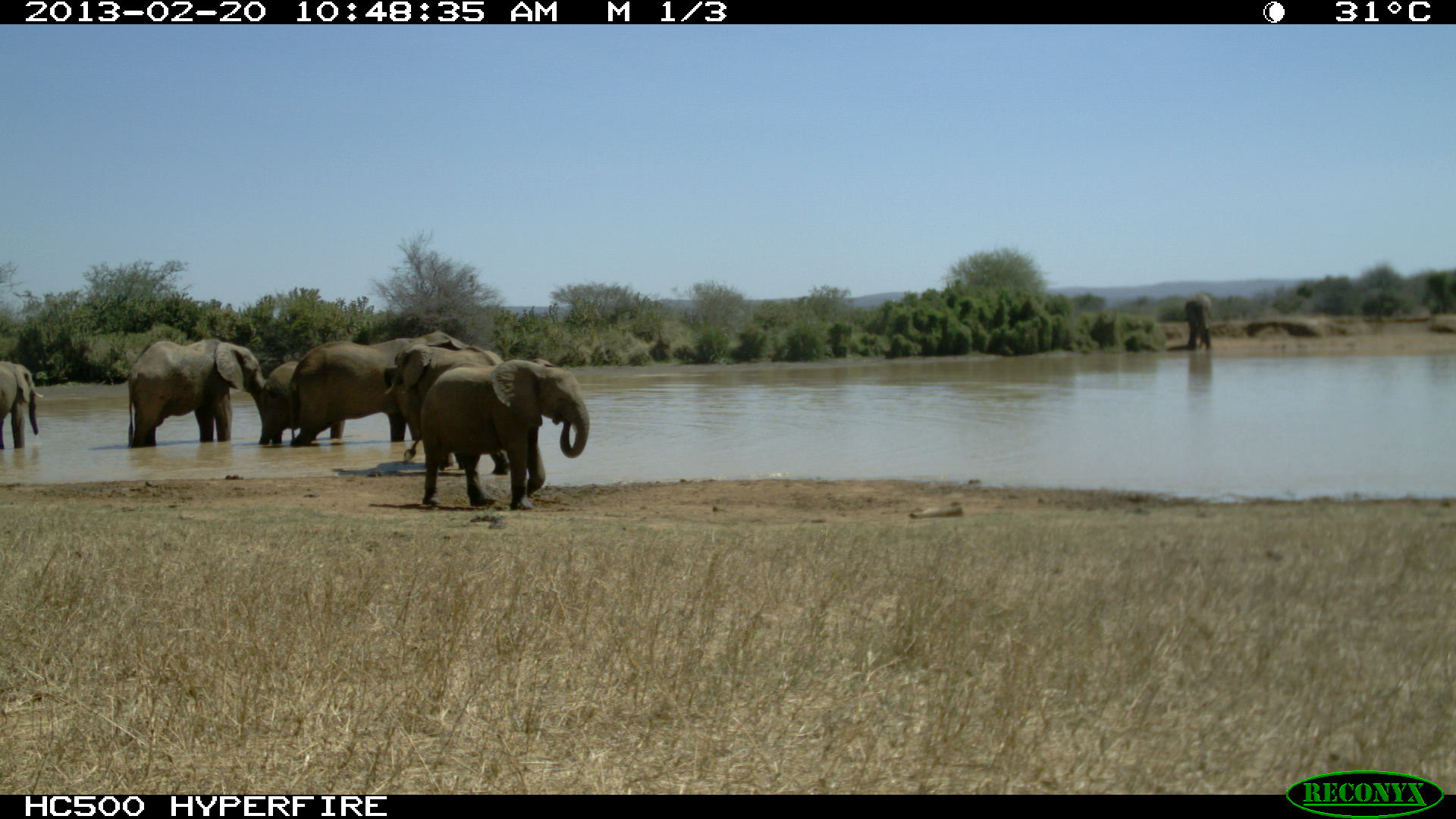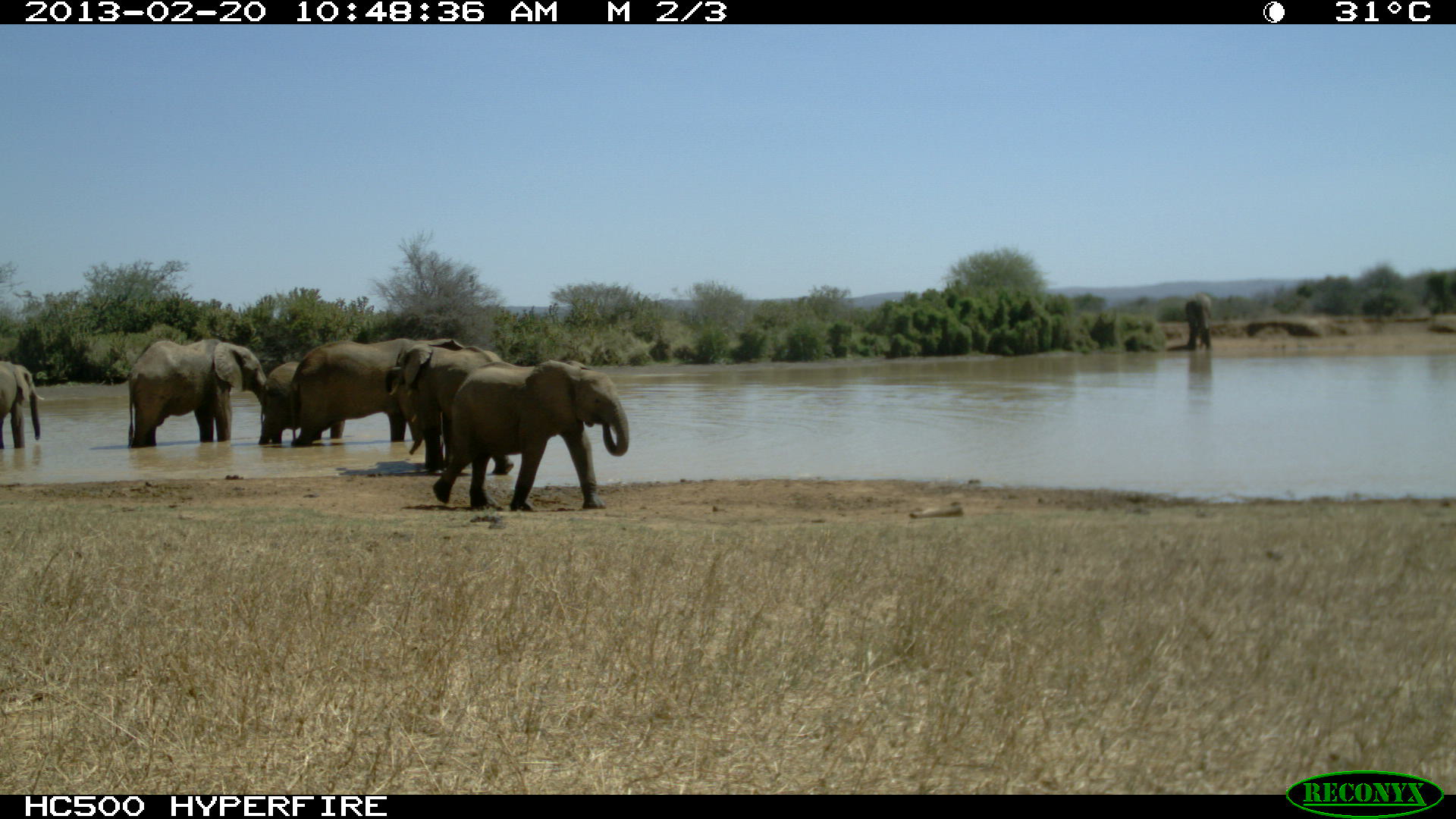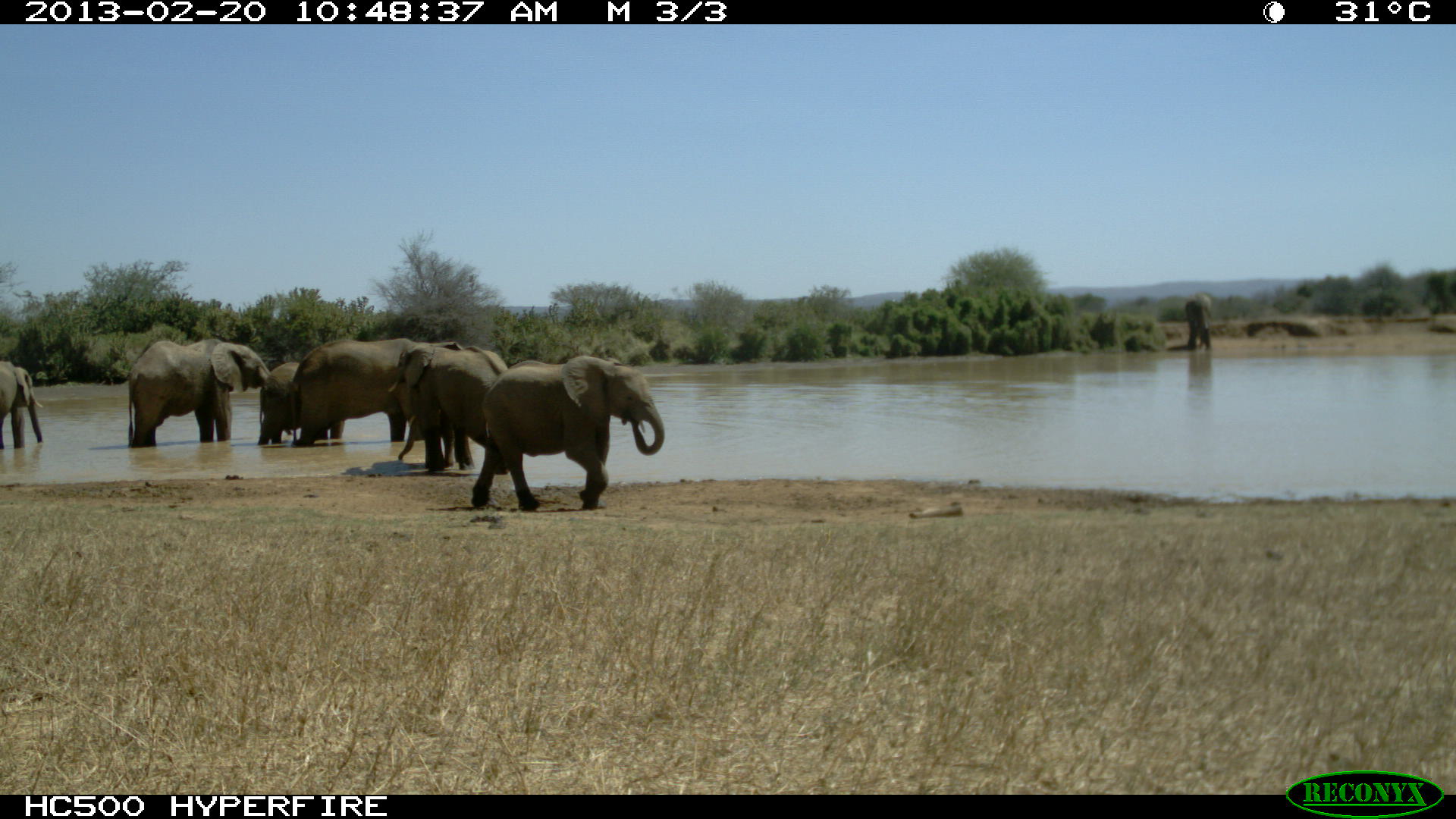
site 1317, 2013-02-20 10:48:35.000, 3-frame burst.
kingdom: Animalia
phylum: Chordata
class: Mammalia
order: Proboscidea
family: Elephantidae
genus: Loxodonta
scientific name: Loxodonta africana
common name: african bush elephant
Loxodonta africana (african bush elephant), count 6.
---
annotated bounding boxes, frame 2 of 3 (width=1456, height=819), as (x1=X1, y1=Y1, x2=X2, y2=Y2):
loxodonta africana: (x1=431, y1=360, x2=630, y2=511); (x1=288, y1=338, x2=469, y2=448); (x1=386, y1=345, x2=514, y2=475); (x1=128, y1=338, x2=270, y2=450); (x1=257, y1=358, x2=350, y2=445); (x1=0, y1=361, x2=47, y2=450); (x1=1182, y1=292, x2=1215, y2=353)